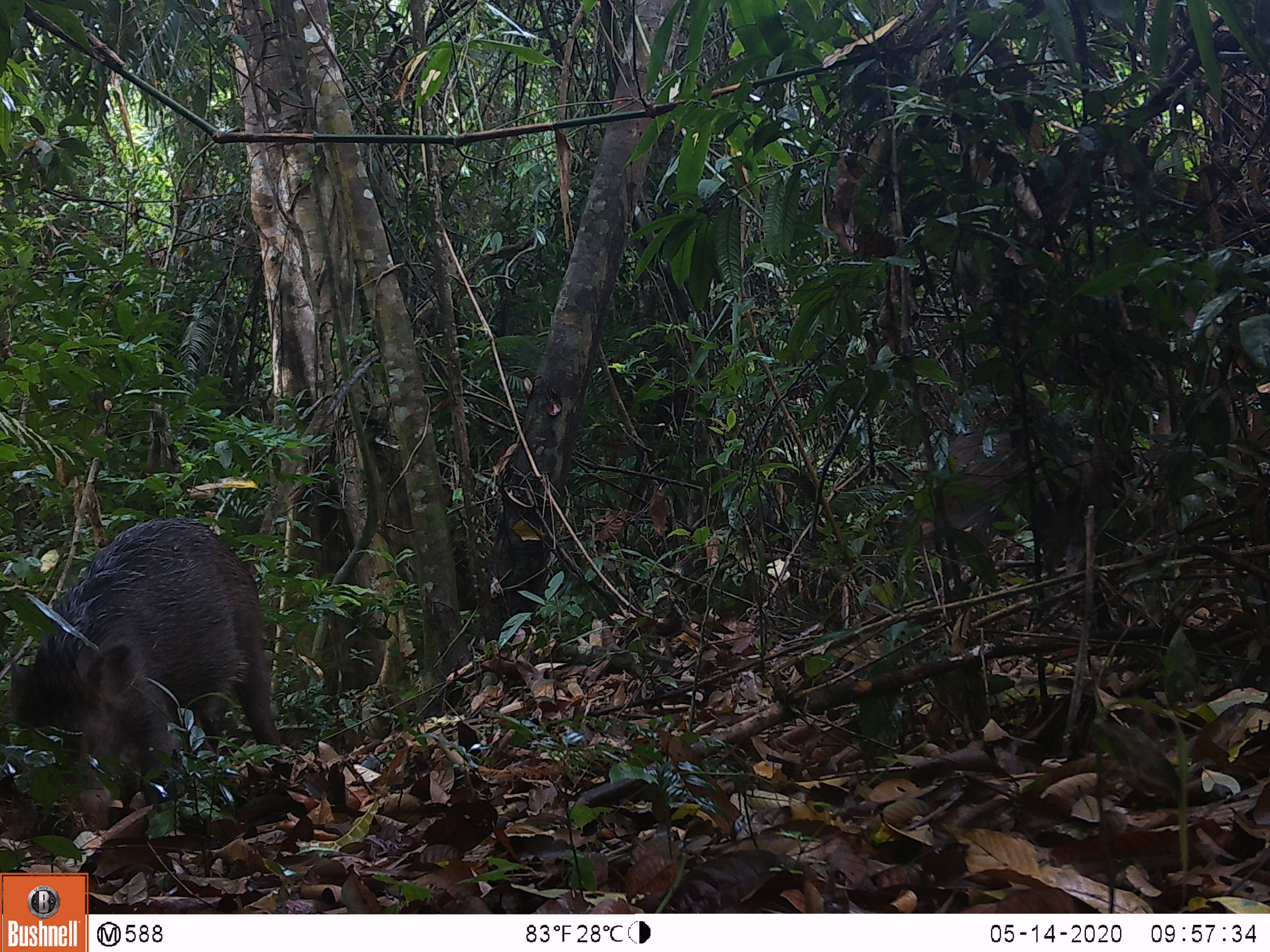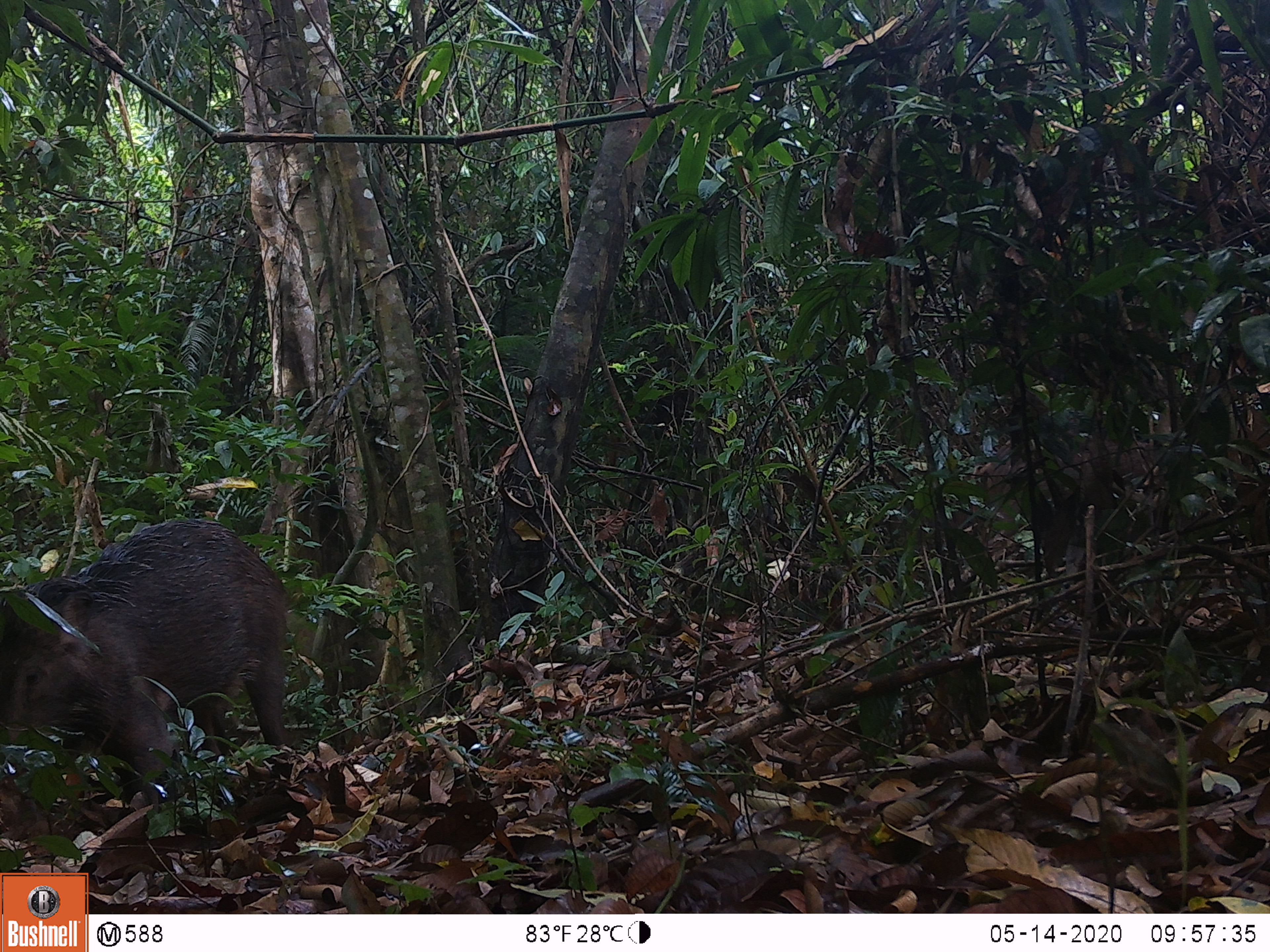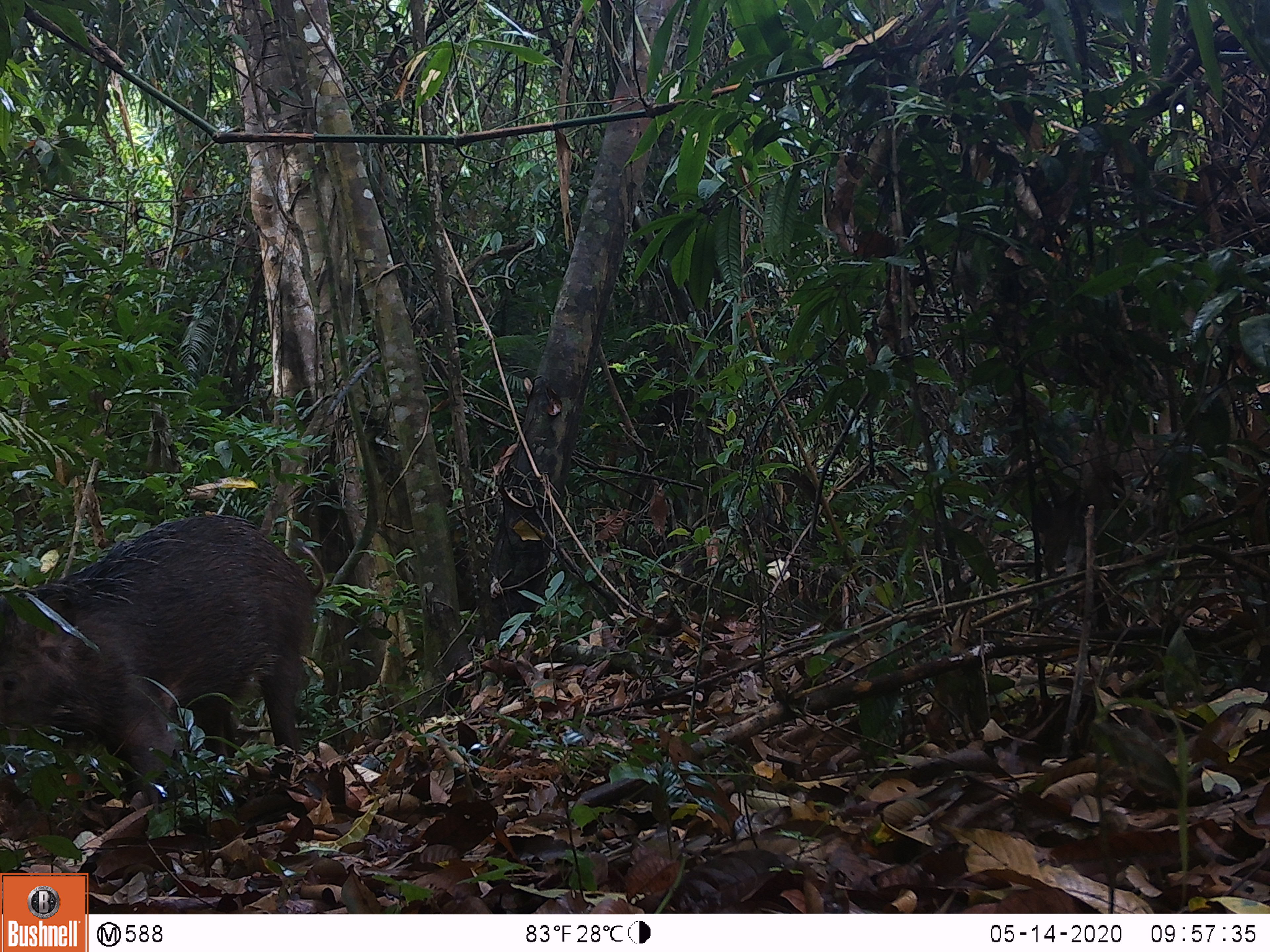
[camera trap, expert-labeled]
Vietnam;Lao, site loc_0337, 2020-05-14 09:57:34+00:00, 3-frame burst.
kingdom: Animalia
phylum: Chordata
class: Mammalia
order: Artiodactyla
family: Suidae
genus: Sus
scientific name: Sus scrofa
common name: eurasian wild pig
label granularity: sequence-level